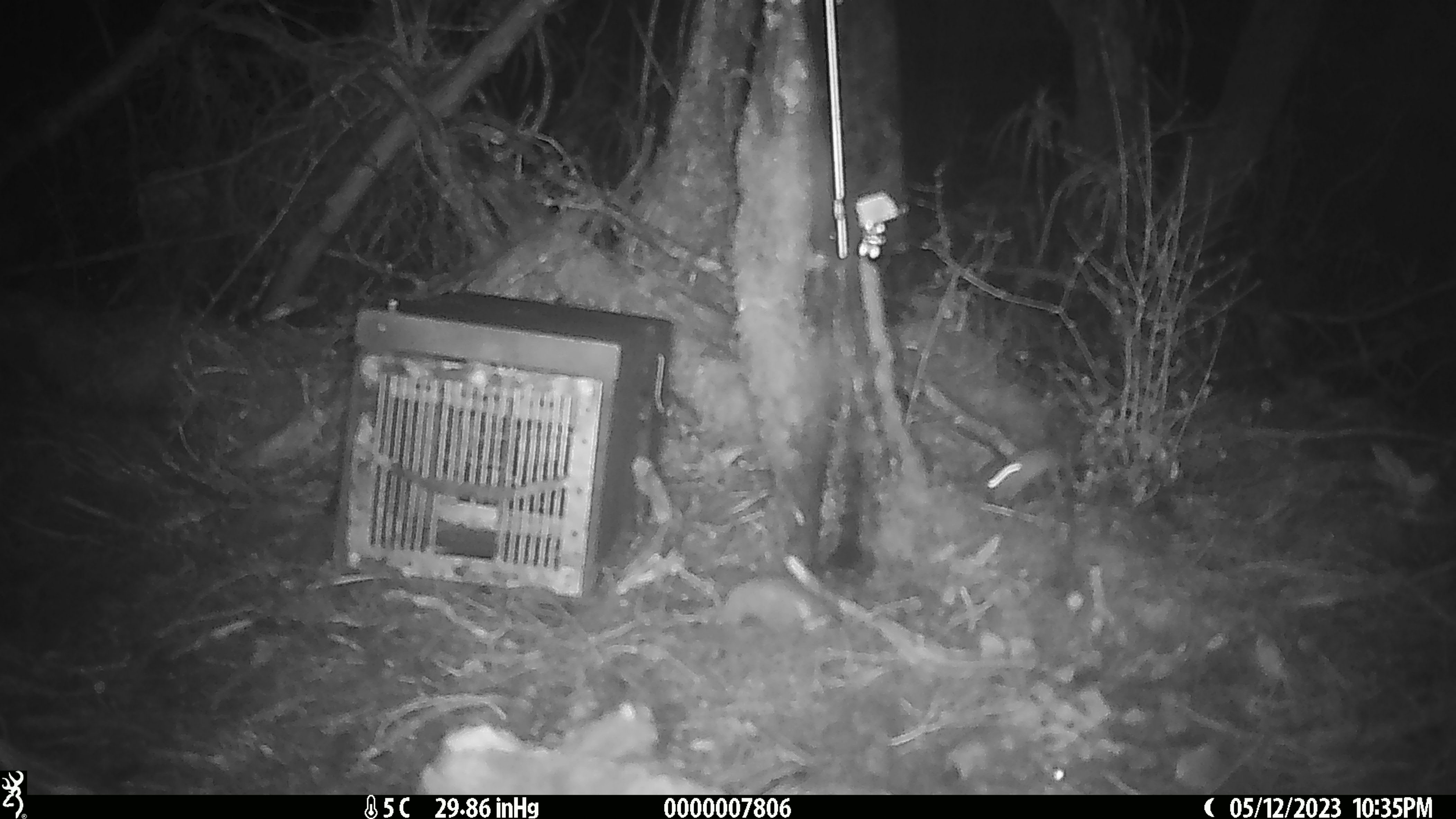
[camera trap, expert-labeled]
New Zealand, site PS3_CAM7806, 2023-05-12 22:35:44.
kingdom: Animalia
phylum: Chordata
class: Mammalia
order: Rodentia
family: Muridae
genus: Mus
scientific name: Mus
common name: mouse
Mouse (Mus).